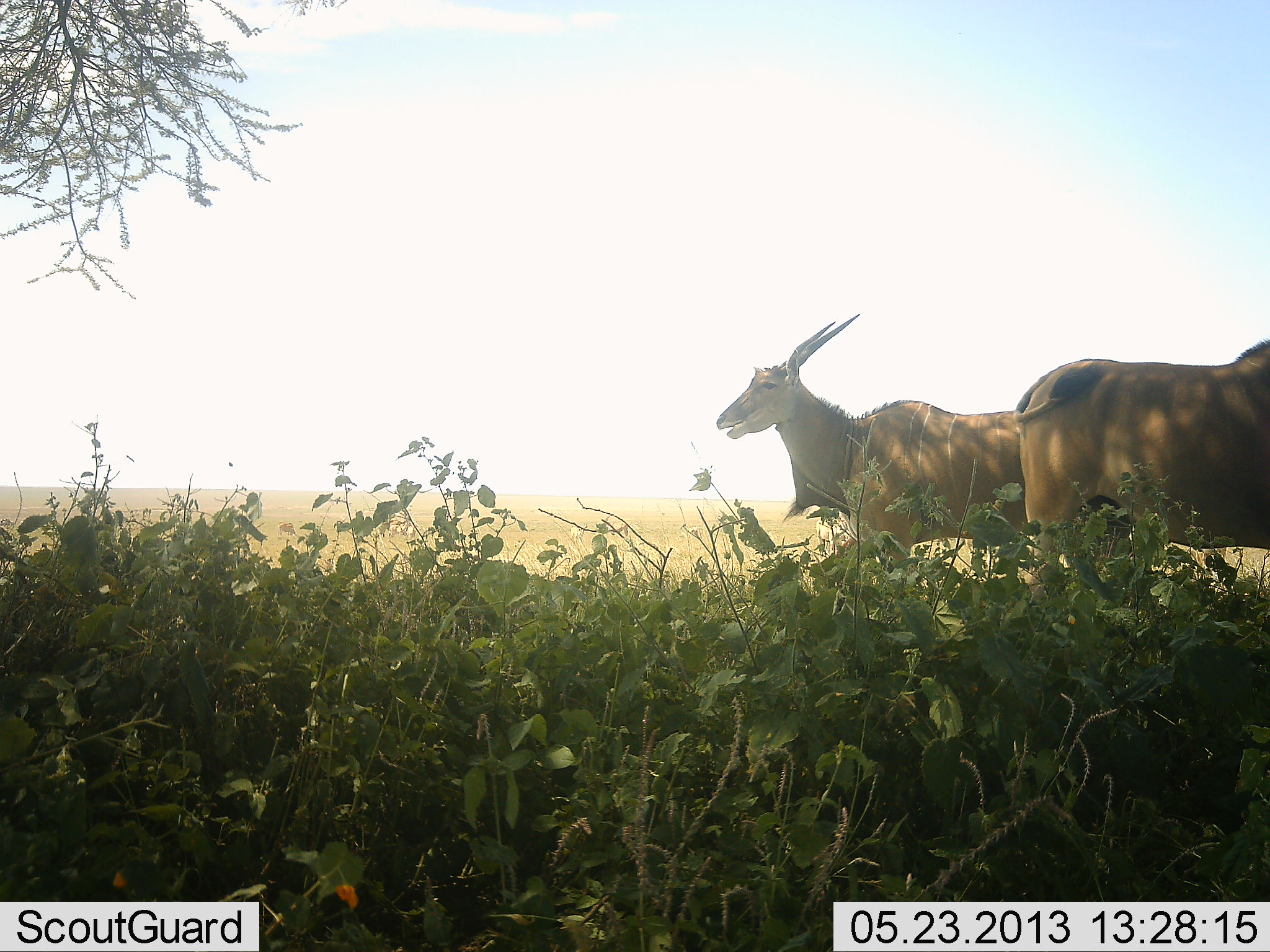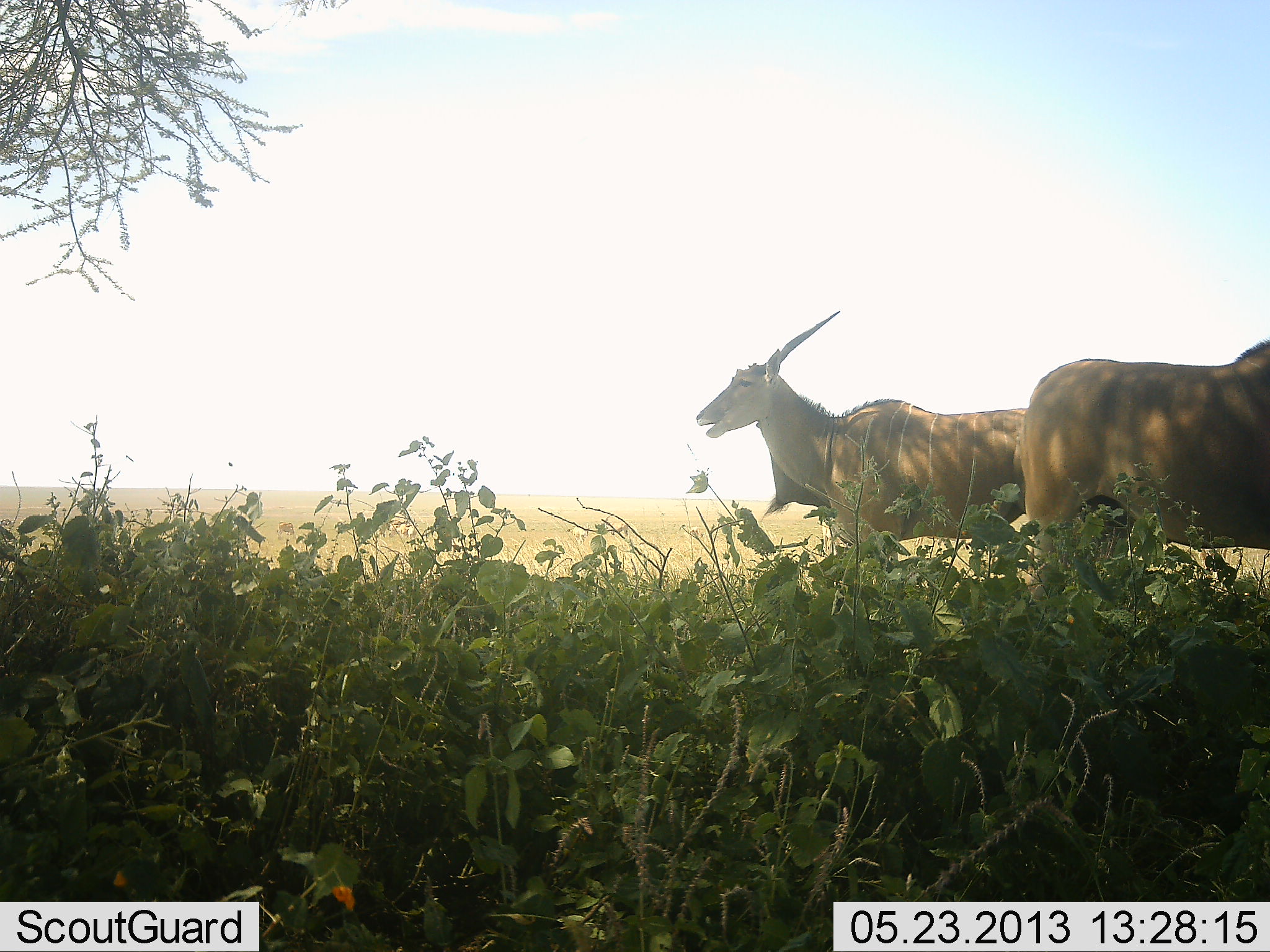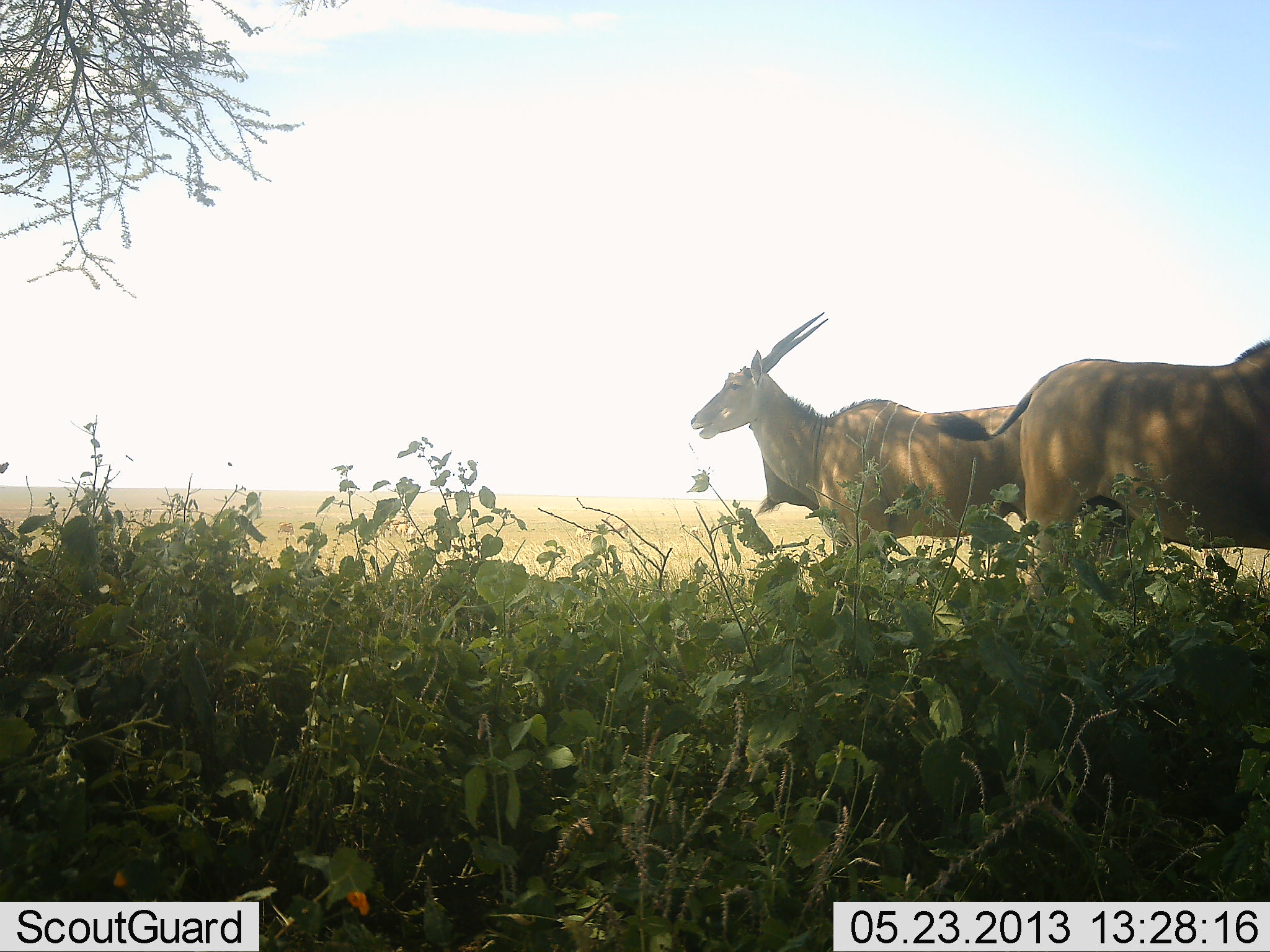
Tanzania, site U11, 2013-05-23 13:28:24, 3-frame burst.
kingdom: Animalia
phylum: Chordata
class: Mammalia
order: Artiodactyla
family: Bovidae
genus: Tragelaphus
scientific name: Tragelaphus oryx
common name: eland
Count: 2.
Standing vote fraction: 94%.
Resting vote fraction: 3%.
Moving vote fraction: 12%.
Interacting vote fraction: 0%.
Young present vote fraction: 0%.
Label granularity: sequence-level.